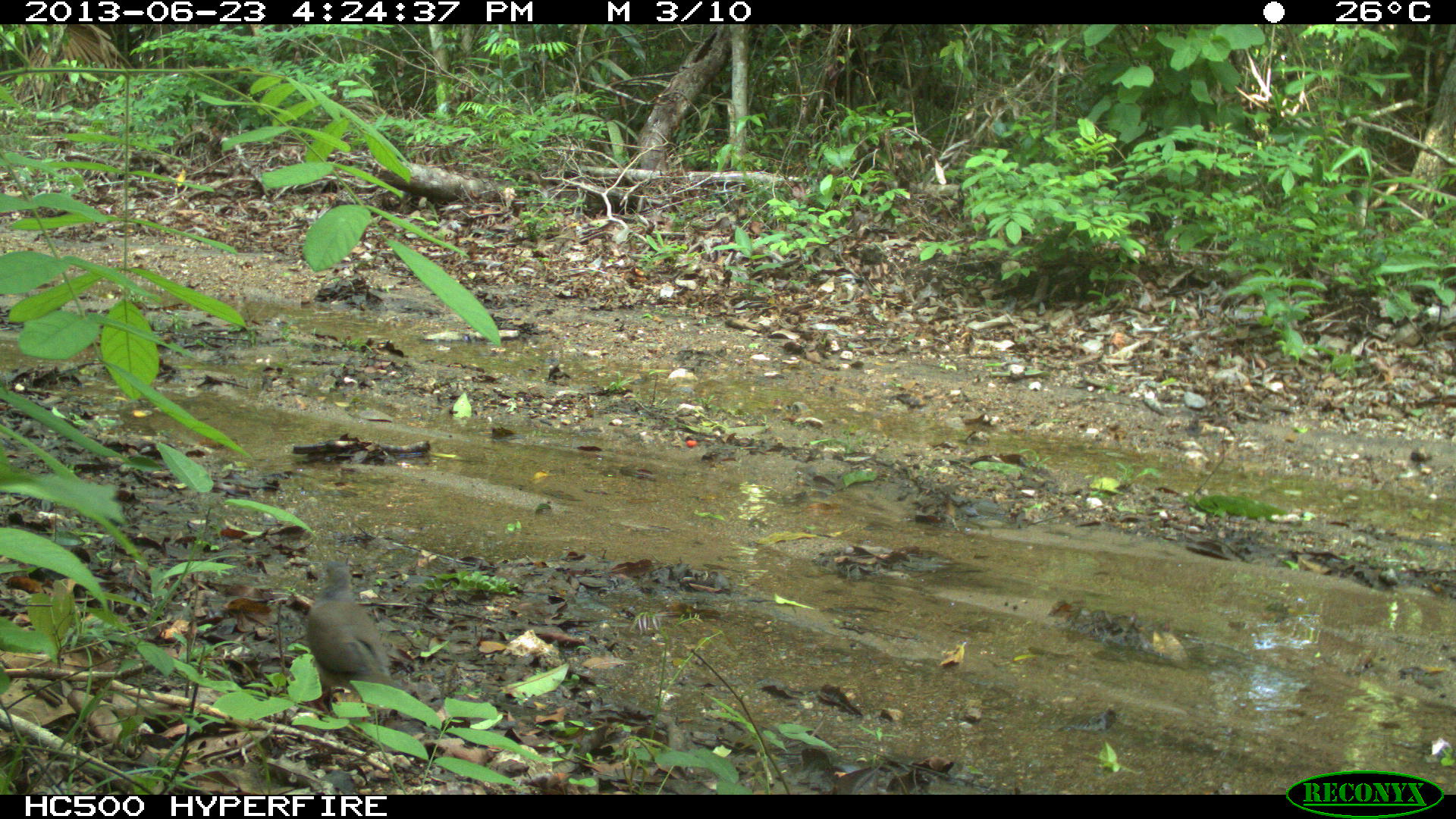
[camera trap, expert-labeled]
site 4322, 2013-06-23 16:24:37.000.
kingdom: Animalia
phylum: Chordata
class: Aves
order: Columbiformes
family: Columbidae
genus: Leptotila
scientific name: Leptotila plumbeiceps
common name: gray-headed dove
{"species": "Leptotila plumbeiceps (gray-headed dove)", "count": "1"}